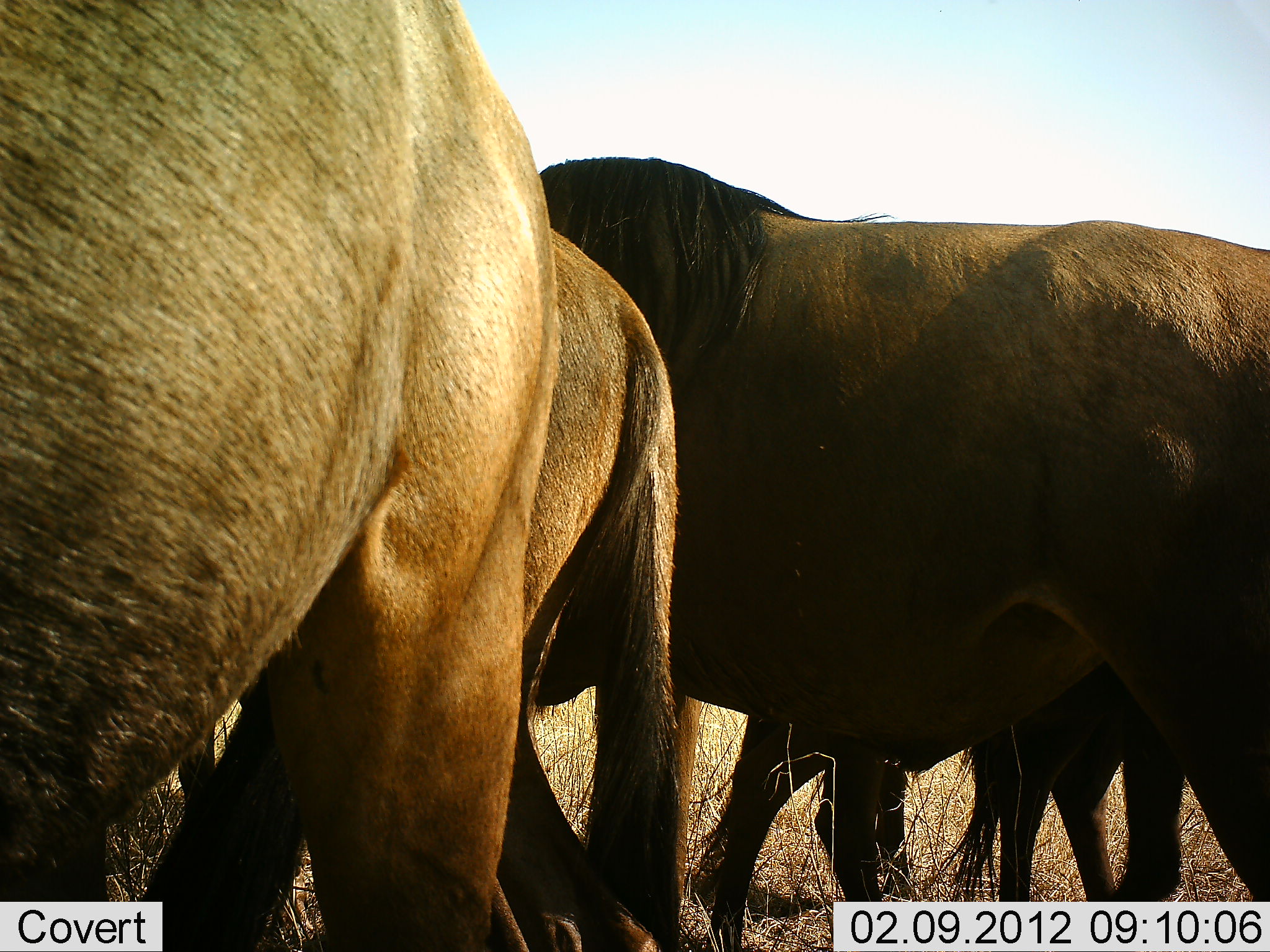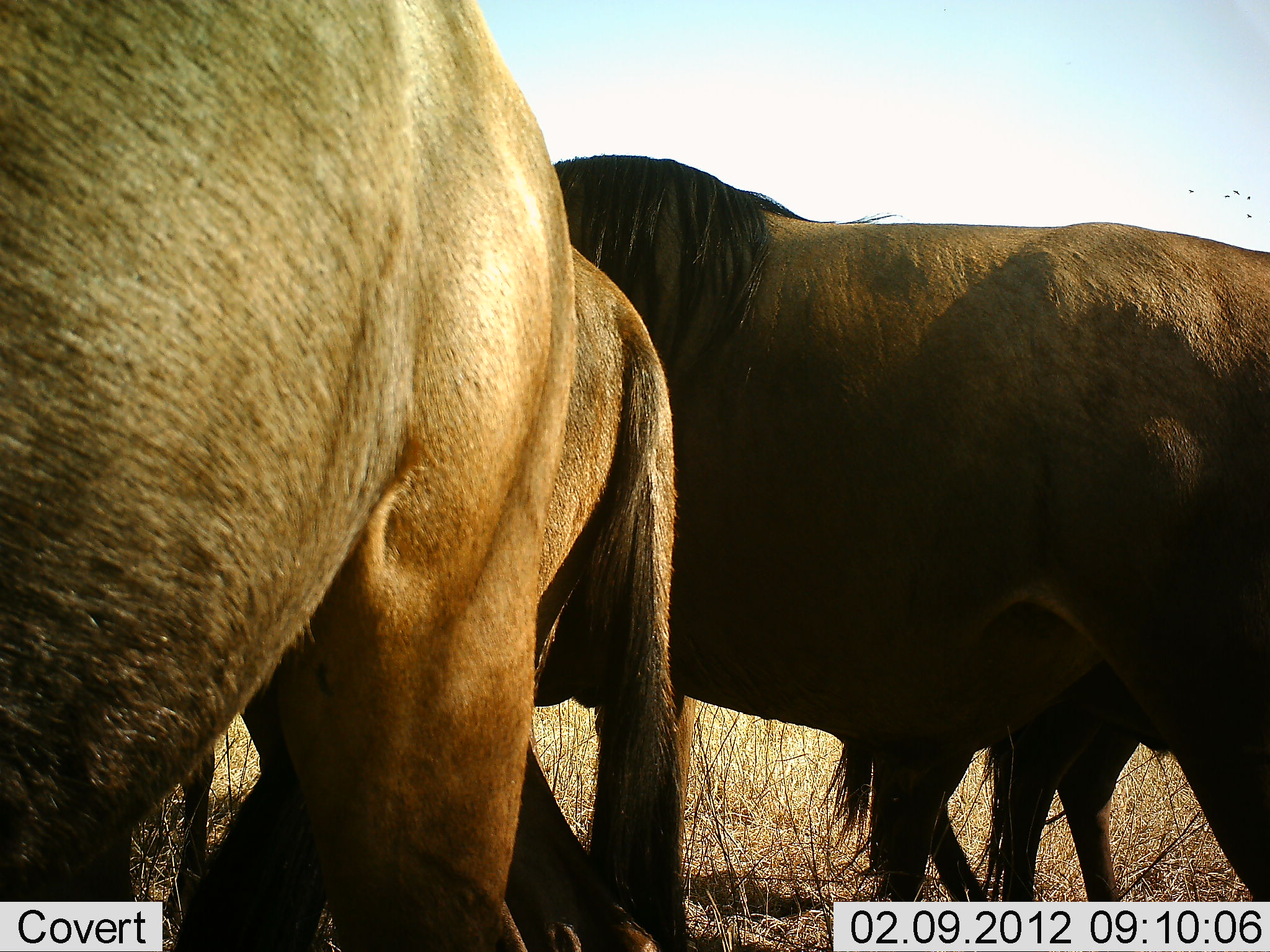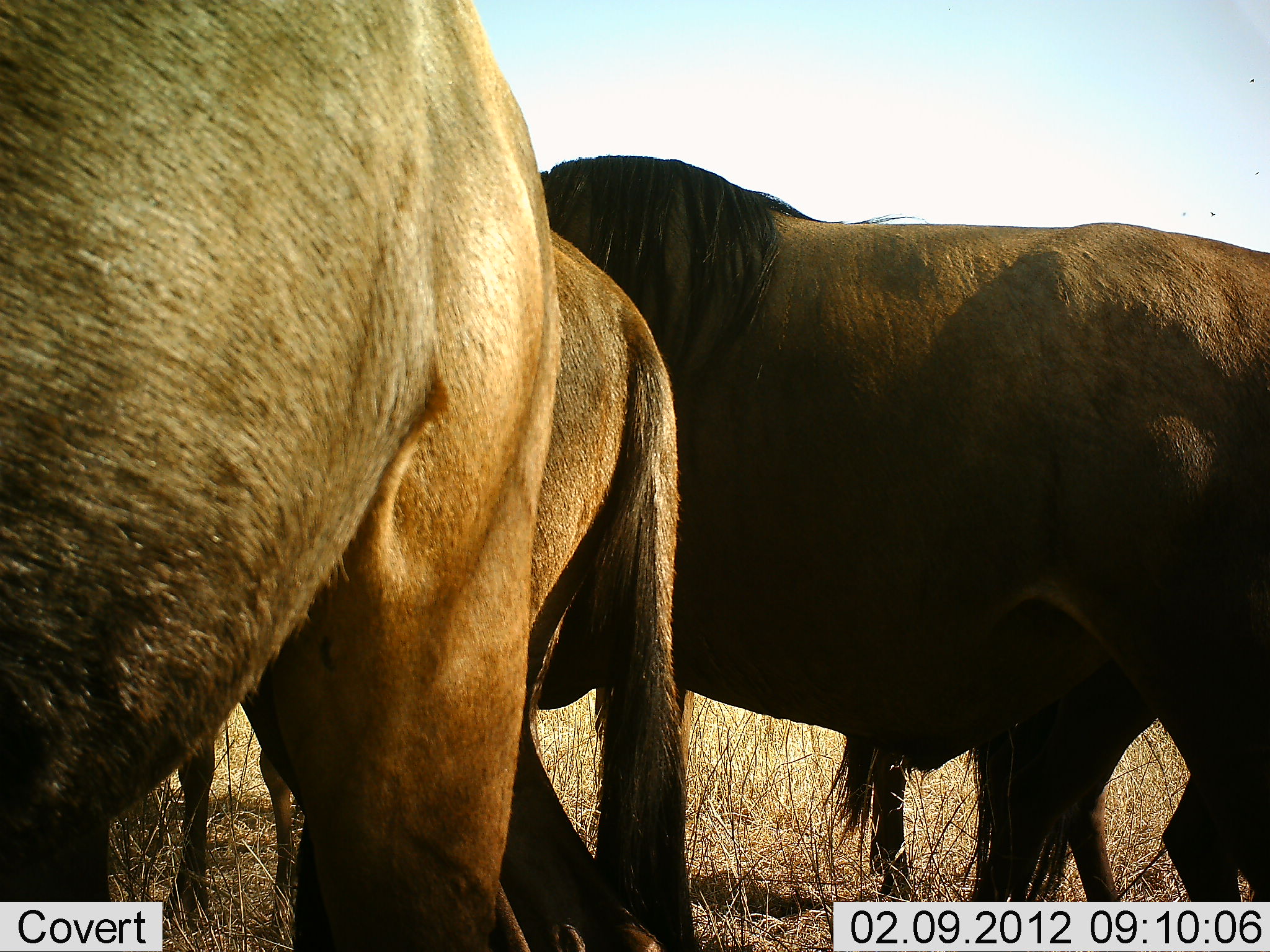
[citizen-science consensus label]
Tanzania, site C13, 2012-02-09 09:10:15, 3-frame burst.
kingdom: Animalia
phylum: Chordata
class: Mammalia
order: Artiodactyla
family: Bovidae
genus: Connochaetes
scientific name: Connochaetes taurinus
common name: blue wildebeest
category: wildebeest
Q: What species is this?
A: Wildebeest (blue wildebeest) (Connochaetes taurinus).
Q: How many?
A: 4.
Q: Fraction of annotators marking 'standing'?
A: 96%.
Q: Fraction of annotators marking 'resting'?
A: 13%.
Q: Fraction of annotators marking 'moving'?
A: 9%.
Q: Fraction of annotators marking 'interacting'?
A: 4%.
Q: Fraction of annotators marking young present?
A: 13%.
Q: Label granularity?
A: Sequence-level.